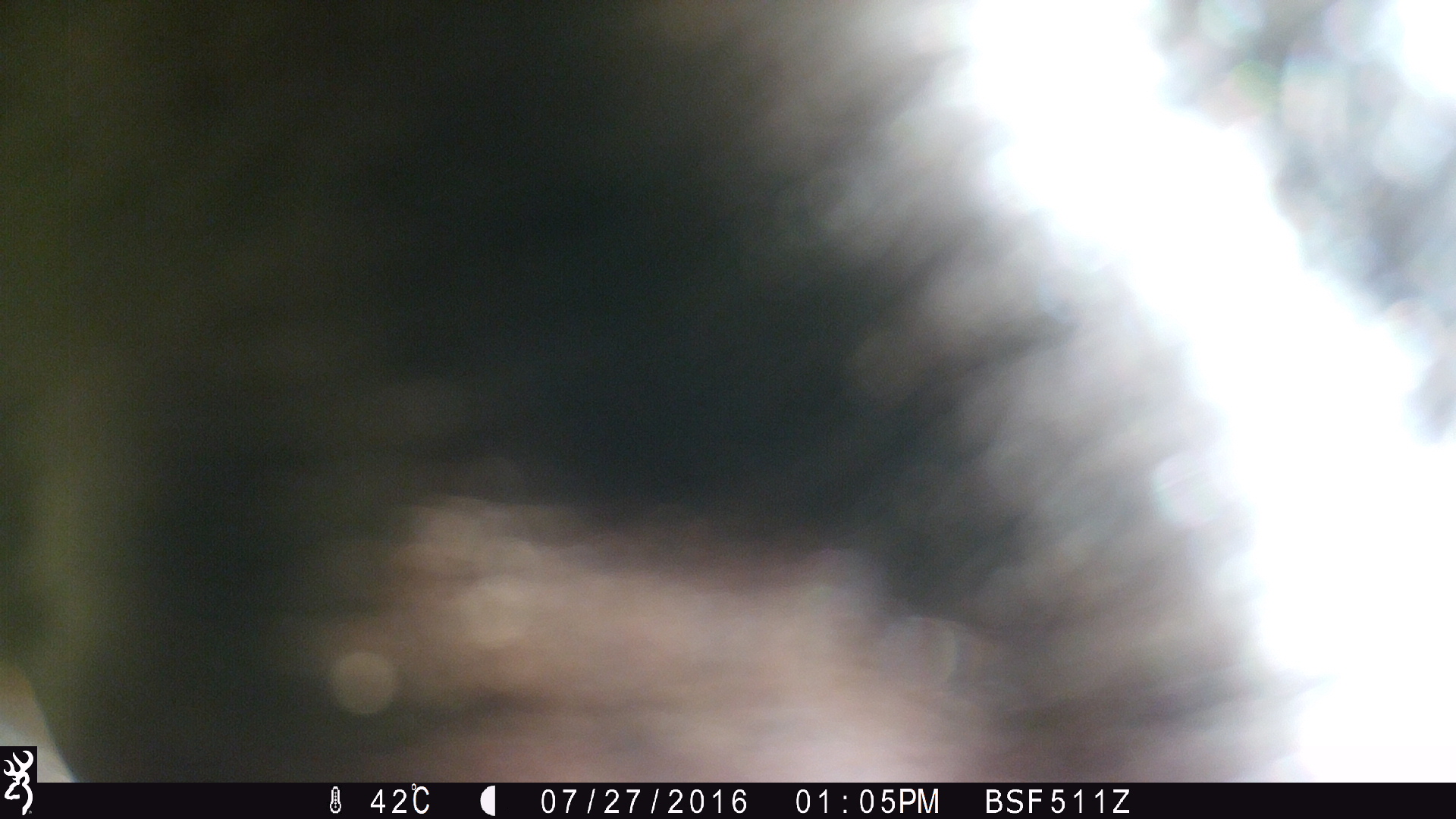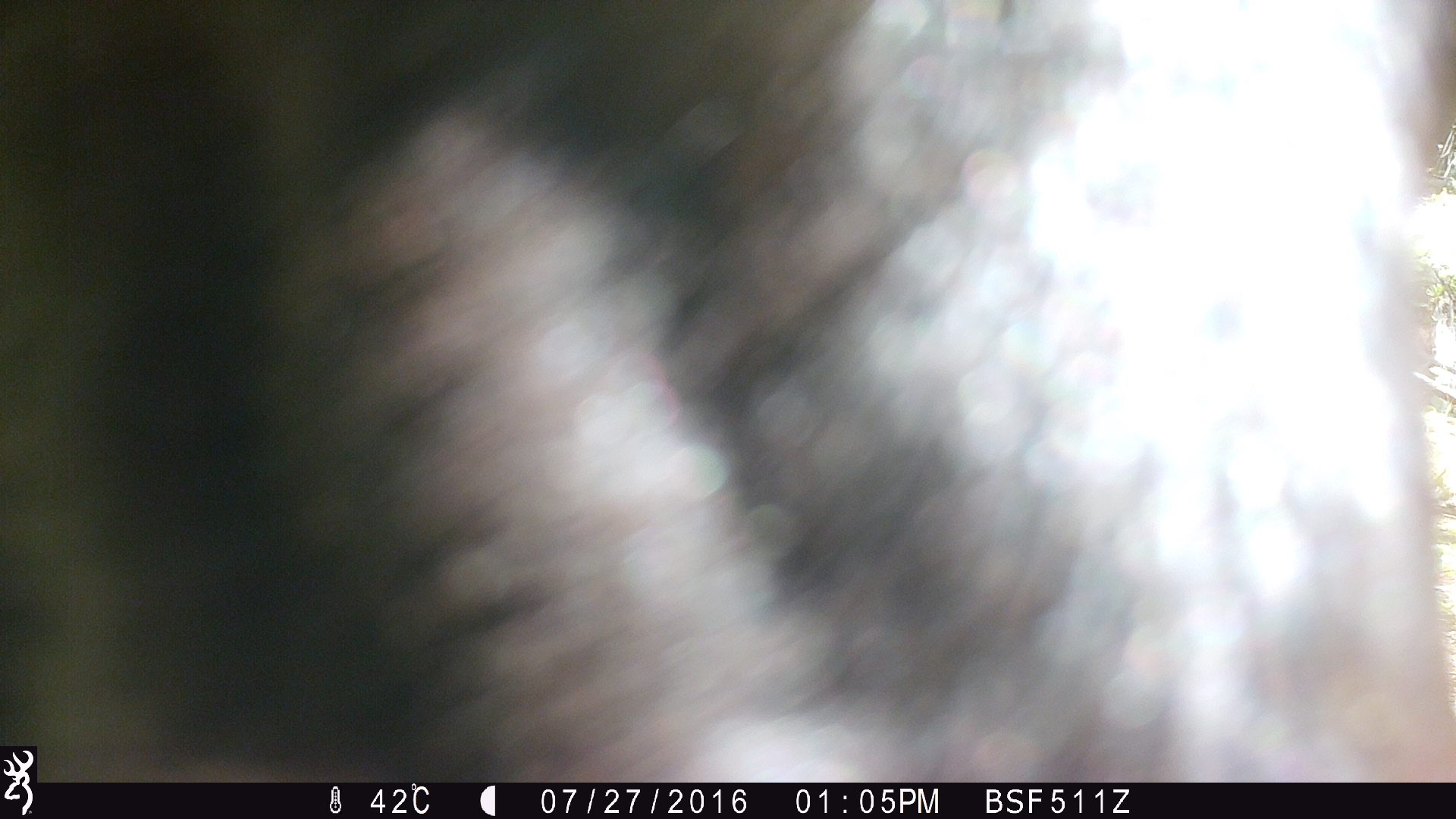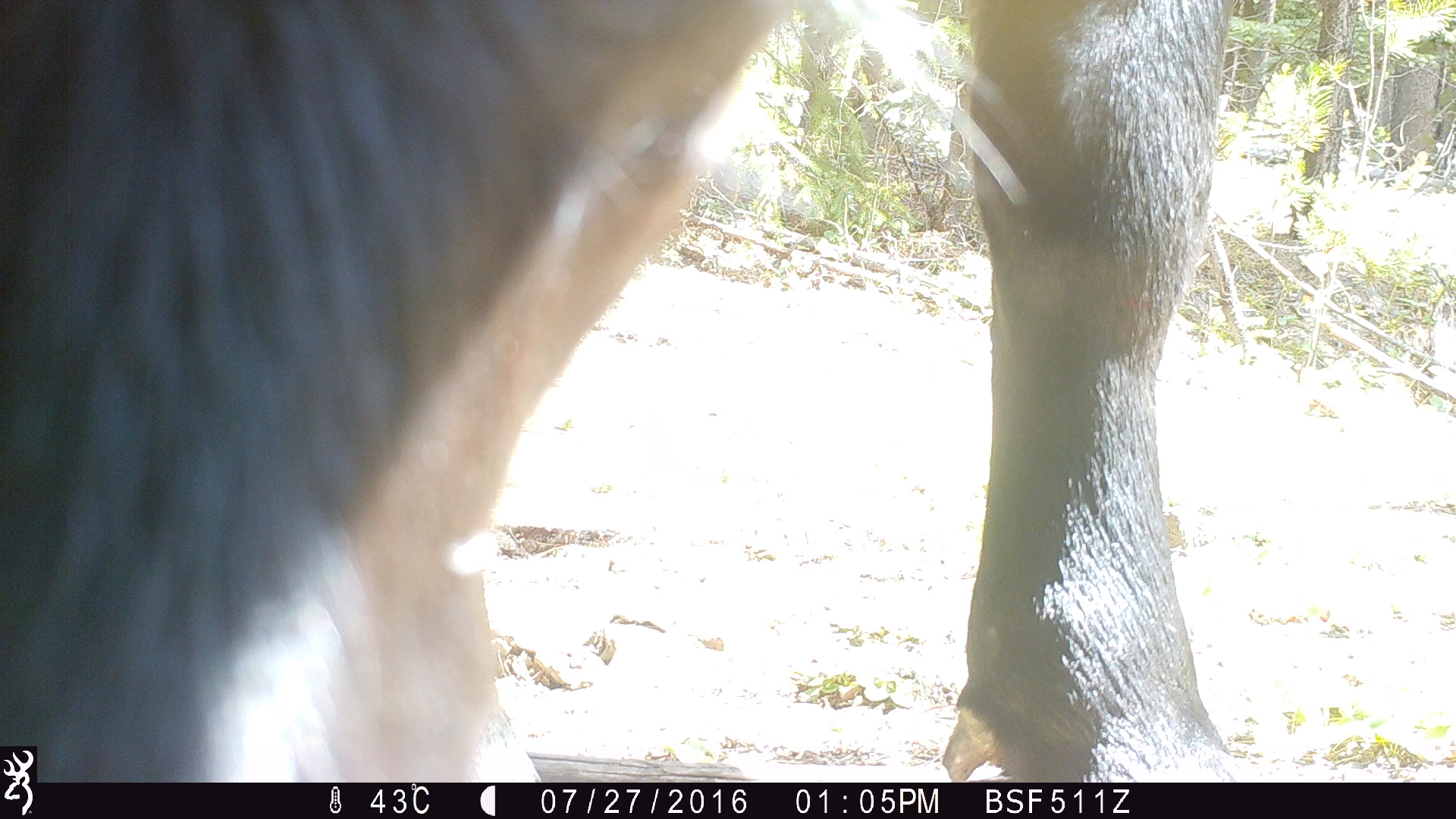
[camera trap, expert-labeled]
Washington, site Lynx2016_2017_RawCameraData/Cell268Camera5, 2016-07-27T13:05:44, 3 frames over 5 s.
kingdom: Animalia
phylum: Chordata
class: Mammalia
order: Artiodactyla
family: Bovidae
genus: Bos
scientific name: Bos taurus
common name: domestic cattle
Domestic cattle (Bos taurus). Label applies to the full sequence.